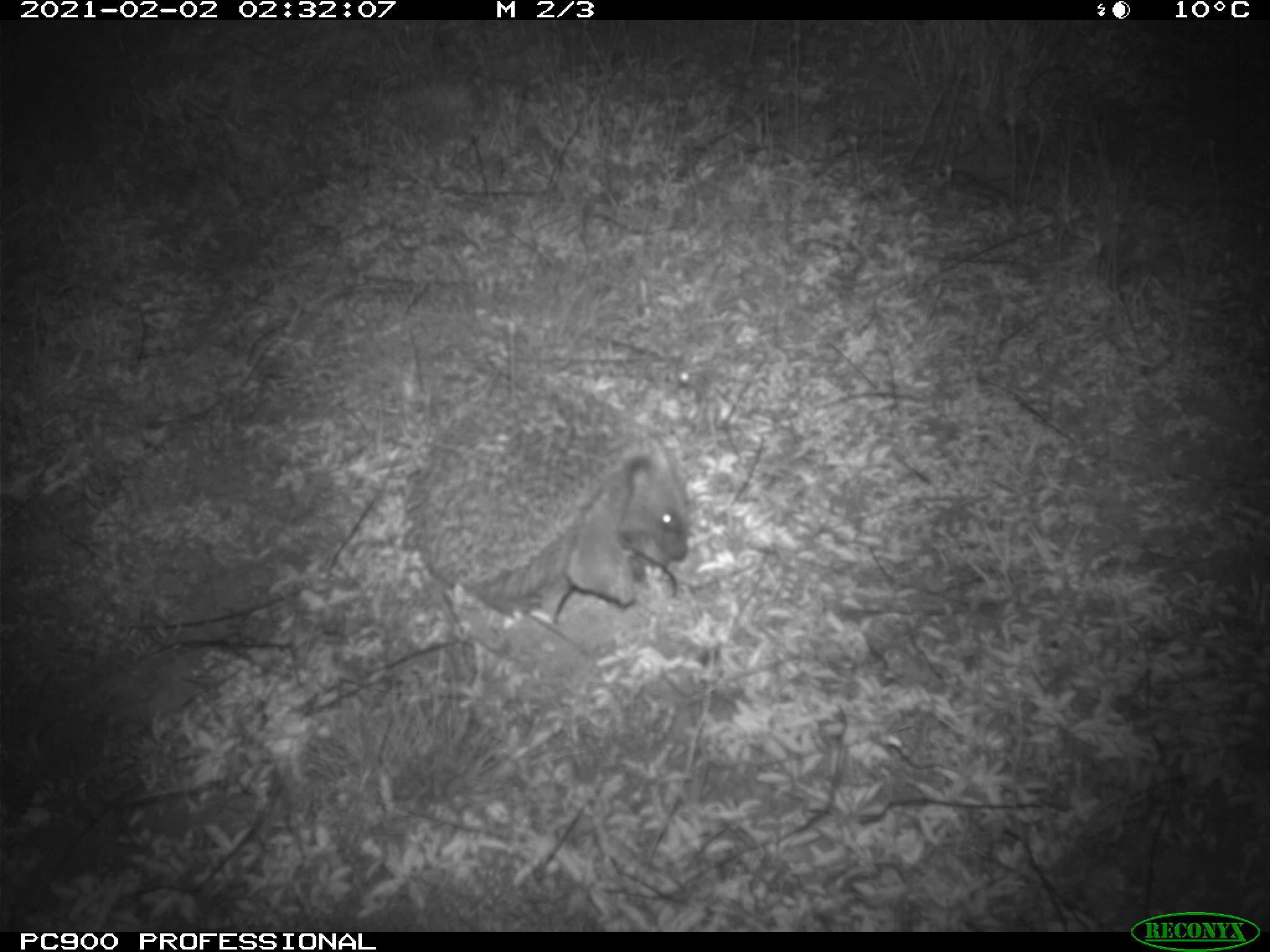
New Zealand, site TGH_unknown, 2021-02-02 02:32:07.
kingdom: Animalia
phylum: Chordata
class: Mammalia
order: Eulipotyphla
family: Erinaceidae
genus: Erinaceus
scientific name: Erinaceus europaeus europaeus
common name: european hedgehog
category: hedgehog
Hedgehog (european hedgehog) (Erinaceus europaeus europaeus).